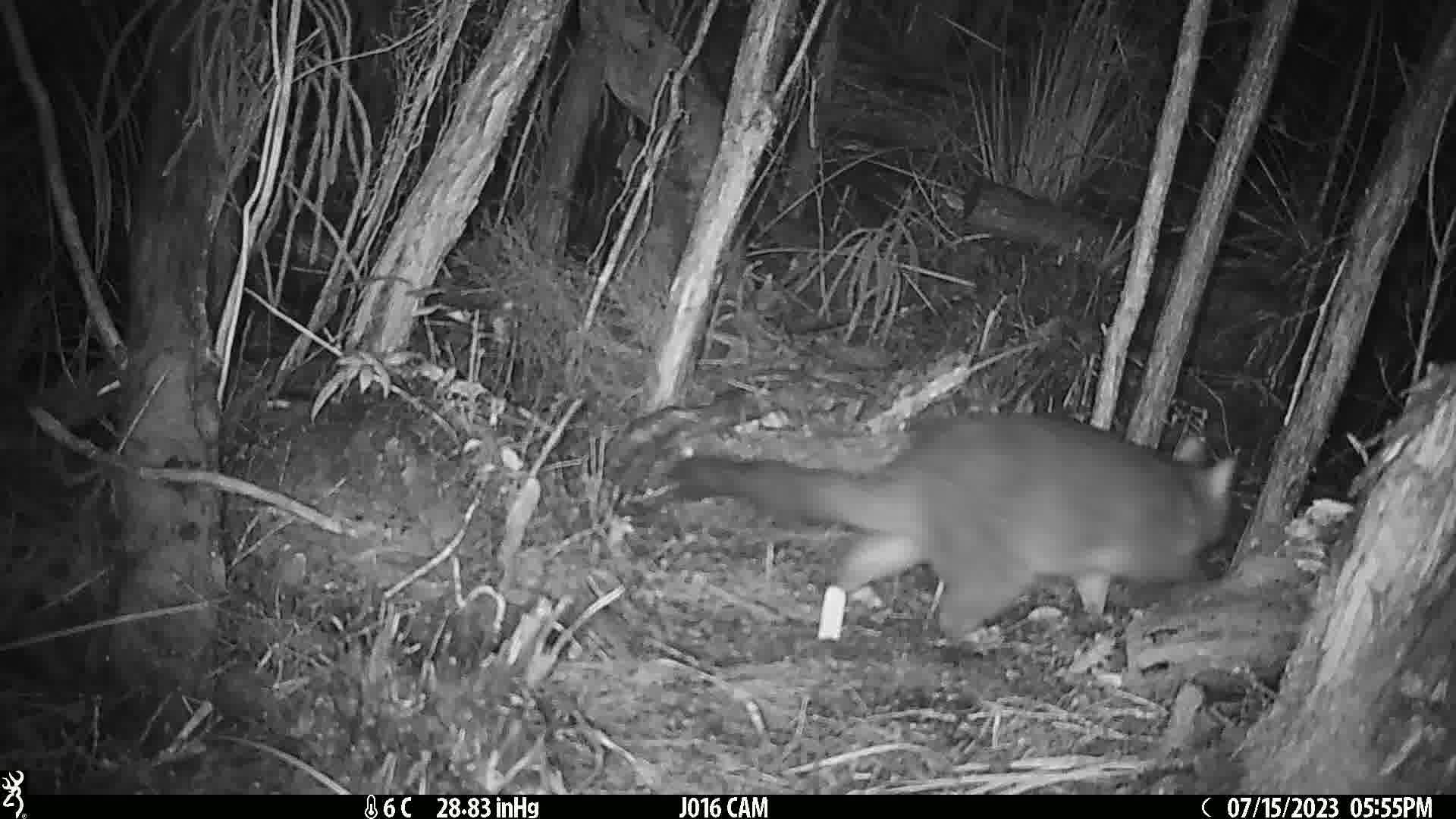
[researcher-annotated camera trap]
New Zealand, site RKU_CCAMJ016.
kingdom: Animalia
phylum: Chordata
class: Mammalia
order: Diprotodontia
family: Phalangeridae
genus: Trichosurus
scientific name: Trichosurus vulpecula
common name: common brushtail possum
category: possum